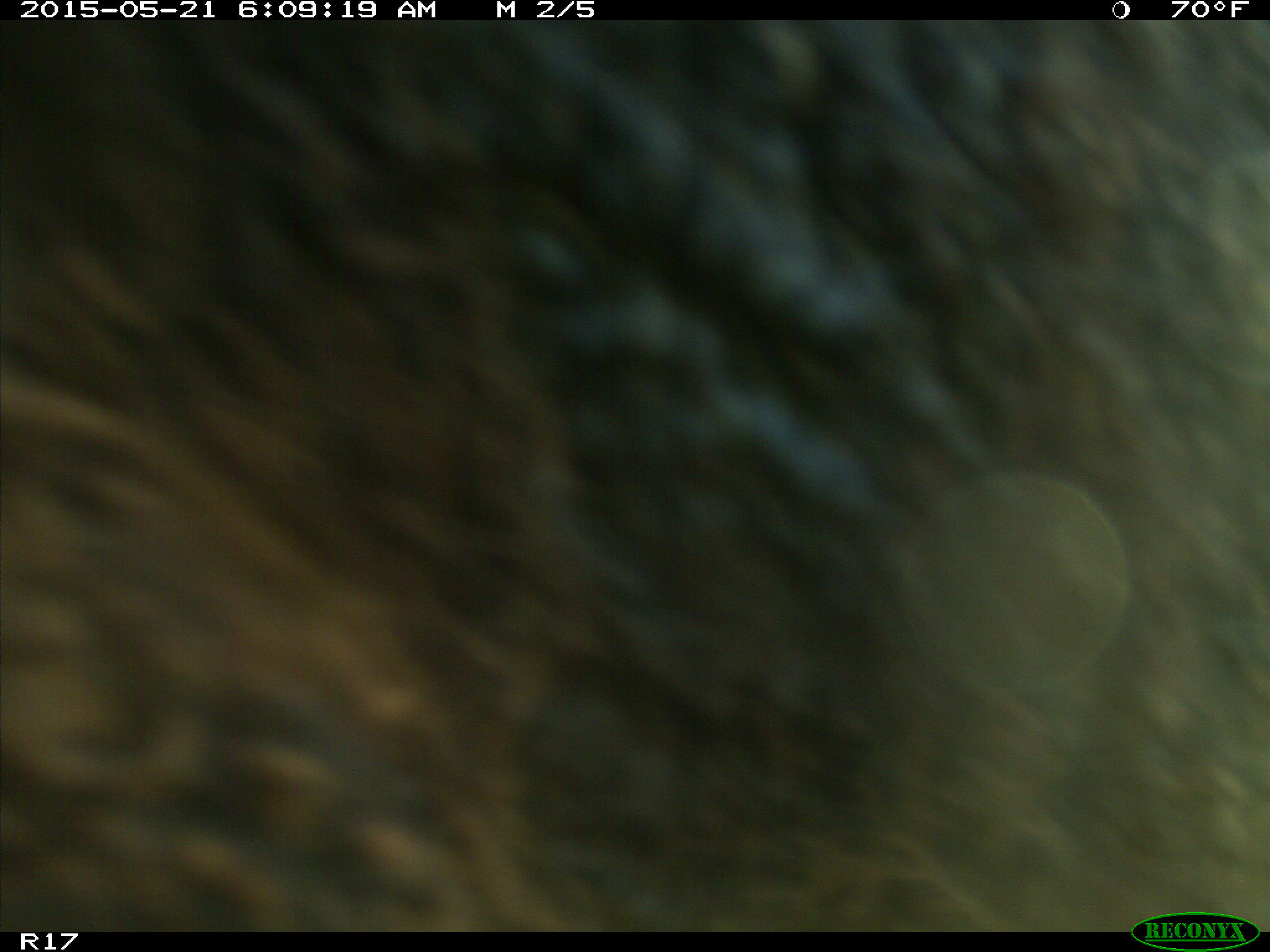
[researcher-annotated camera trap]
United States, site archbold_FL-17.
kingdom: Animalia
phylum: Chordata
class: Mammalia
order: Artiodactyla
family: Bovidae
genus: Bos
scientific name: Bos taurus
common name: domestic cow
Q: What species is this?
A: Bos taurus (domestic cow).